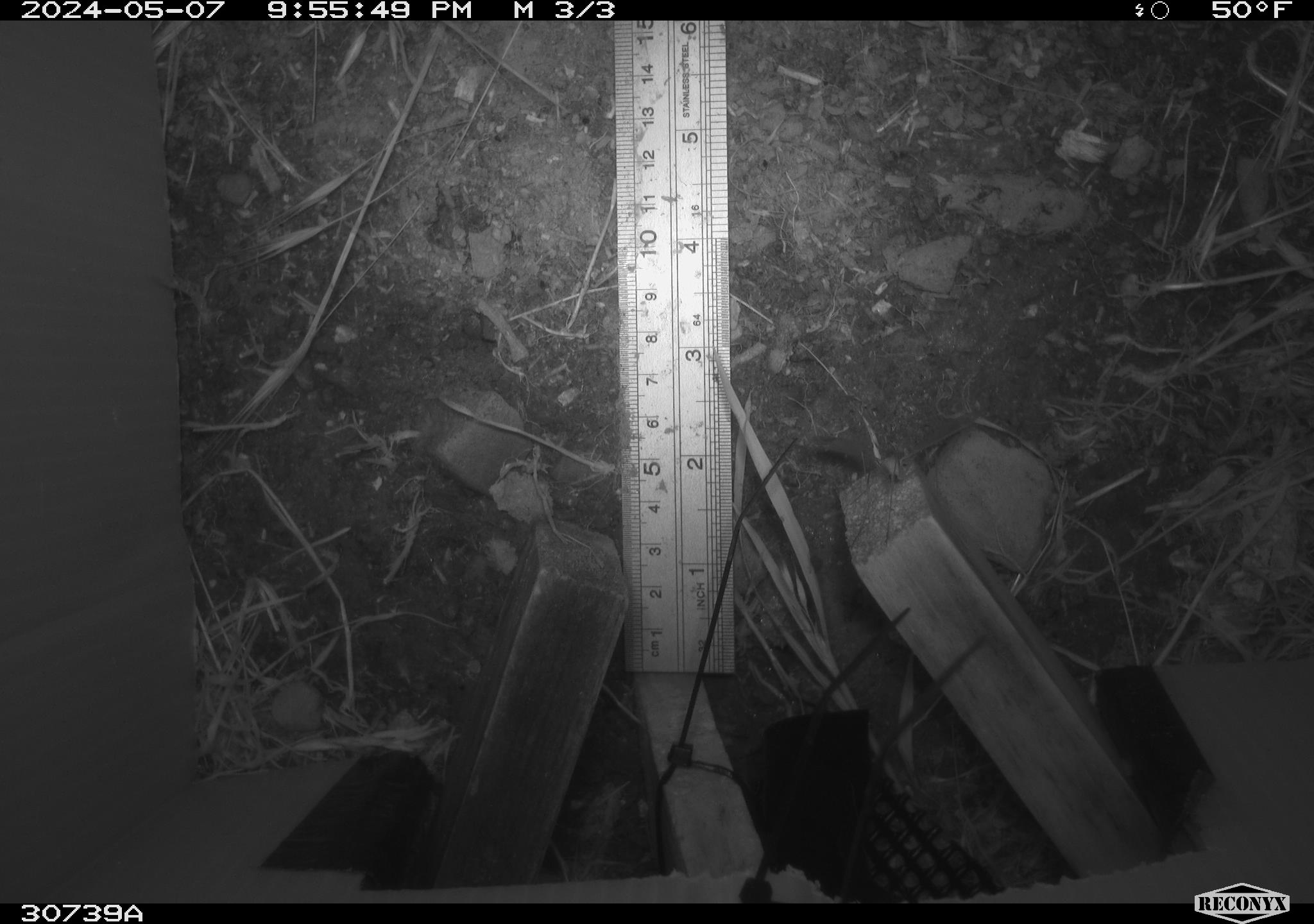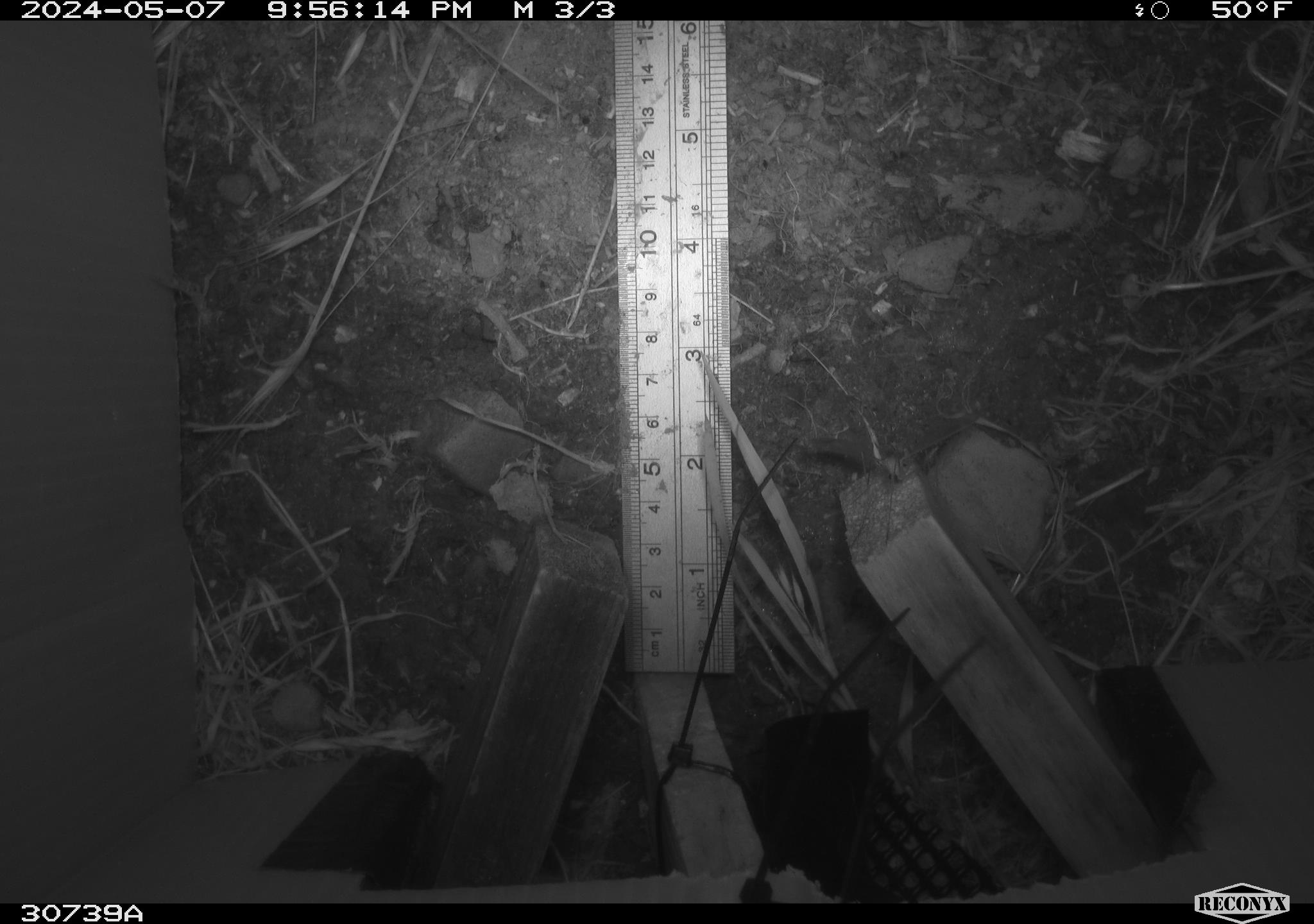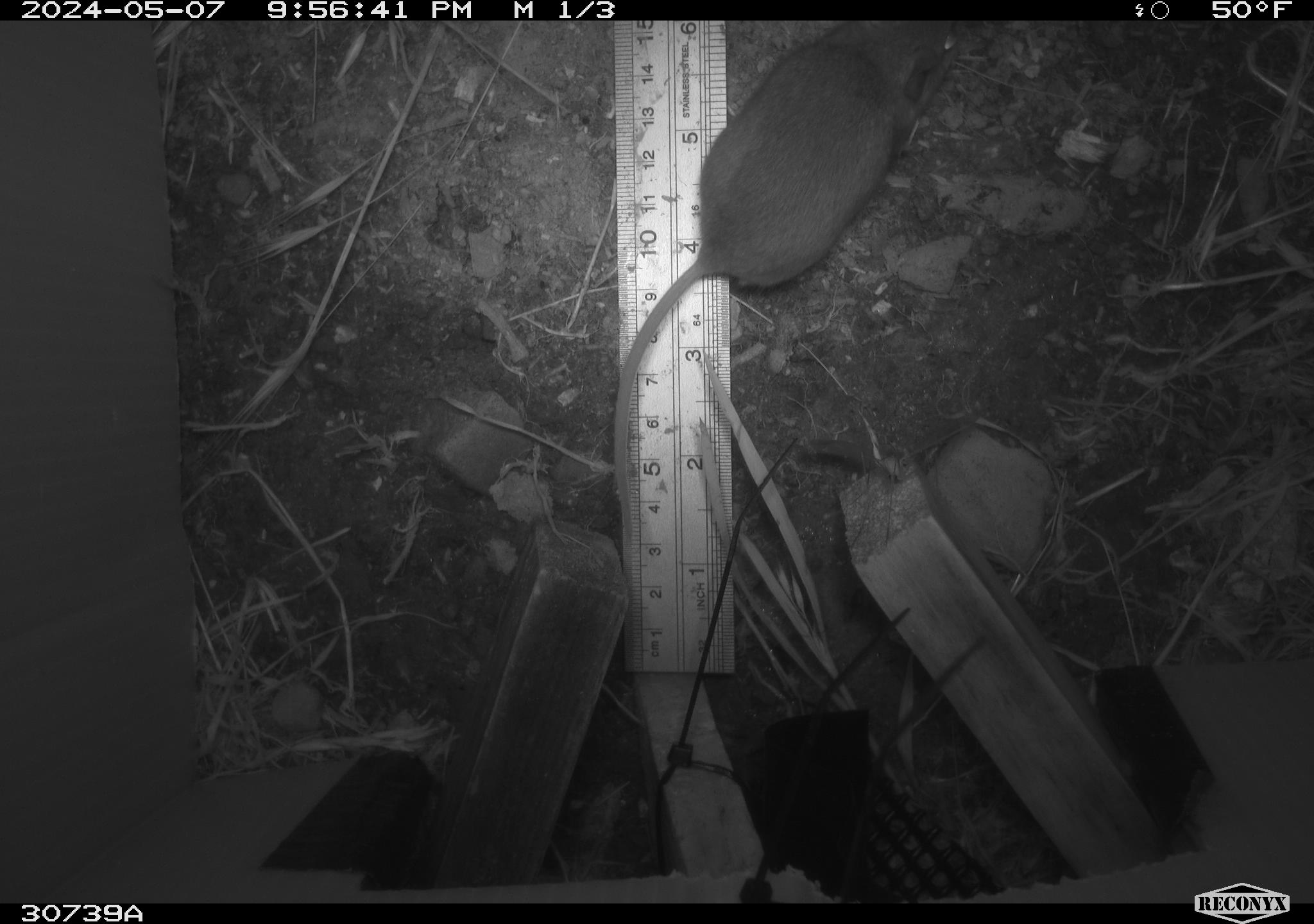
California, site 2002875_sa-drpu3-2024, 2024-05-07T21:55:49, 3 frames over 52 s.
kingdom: Animalia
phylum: Chordata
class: Mammalia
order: Rodentia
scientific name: Rodentia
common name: rodent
Rodent (Rodentia).